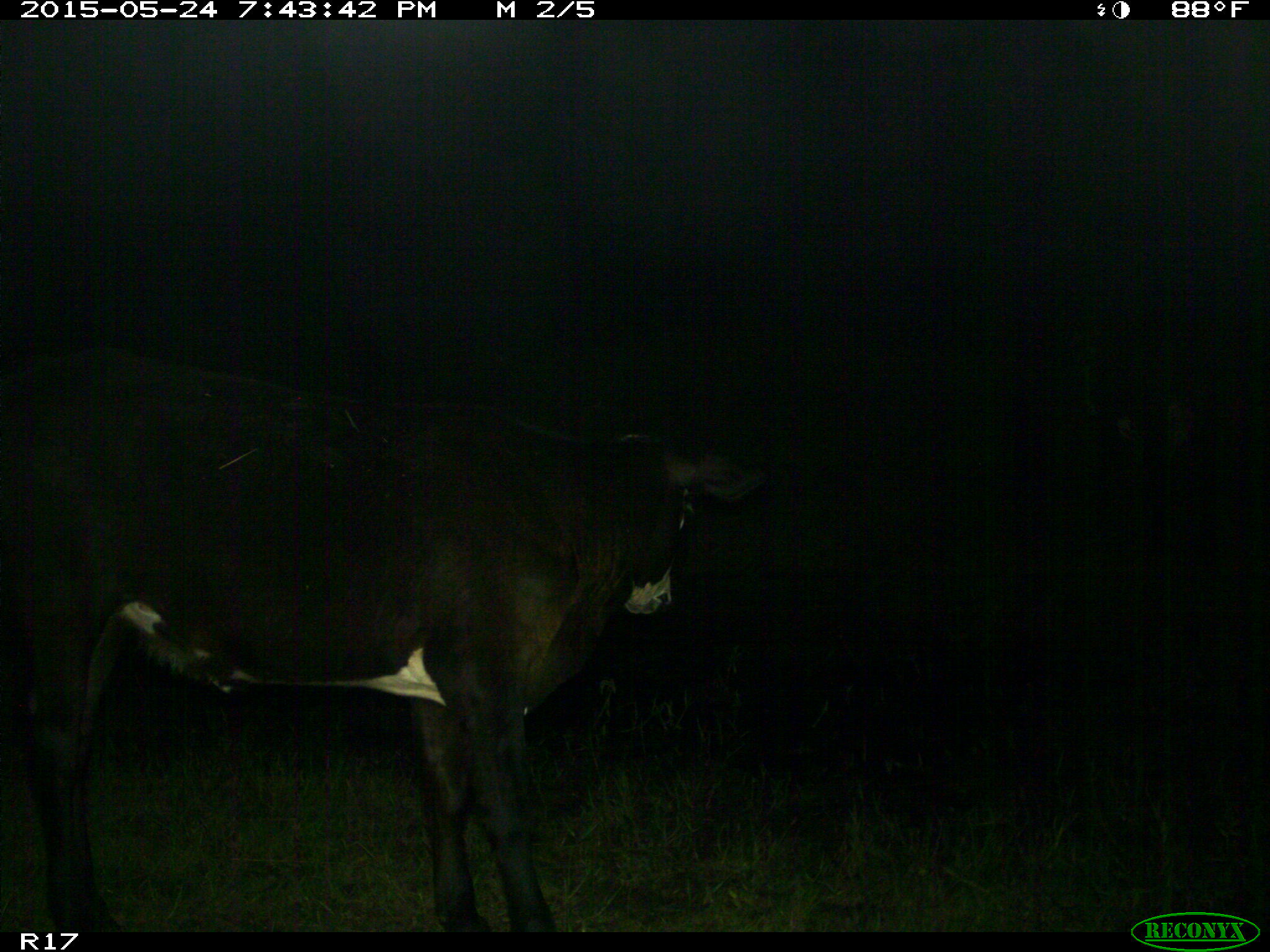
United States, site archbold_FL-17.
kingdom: Animalia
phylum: Chordata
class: Mammalia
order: Artiodactyla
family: Bovidae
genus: Bos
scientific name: Bos taurus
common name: domestic cow